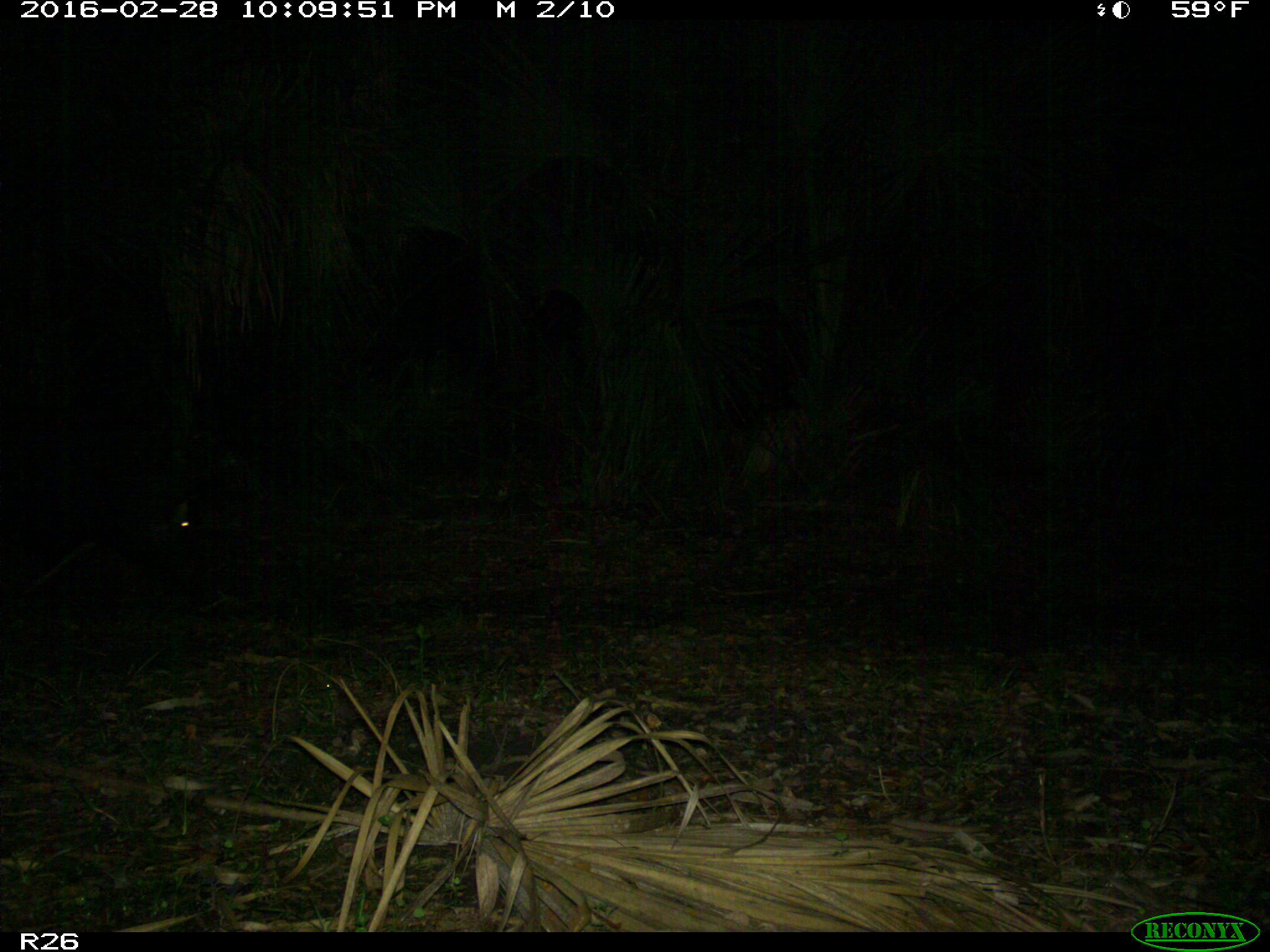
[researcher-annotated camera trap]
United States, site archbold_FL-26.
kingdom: Animalia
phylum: Chordata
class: Mammalia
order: Artiodactyla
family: Suidae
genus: Sus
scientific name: Sus scrofa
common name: wild boar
Sus scrofa (wild boar).